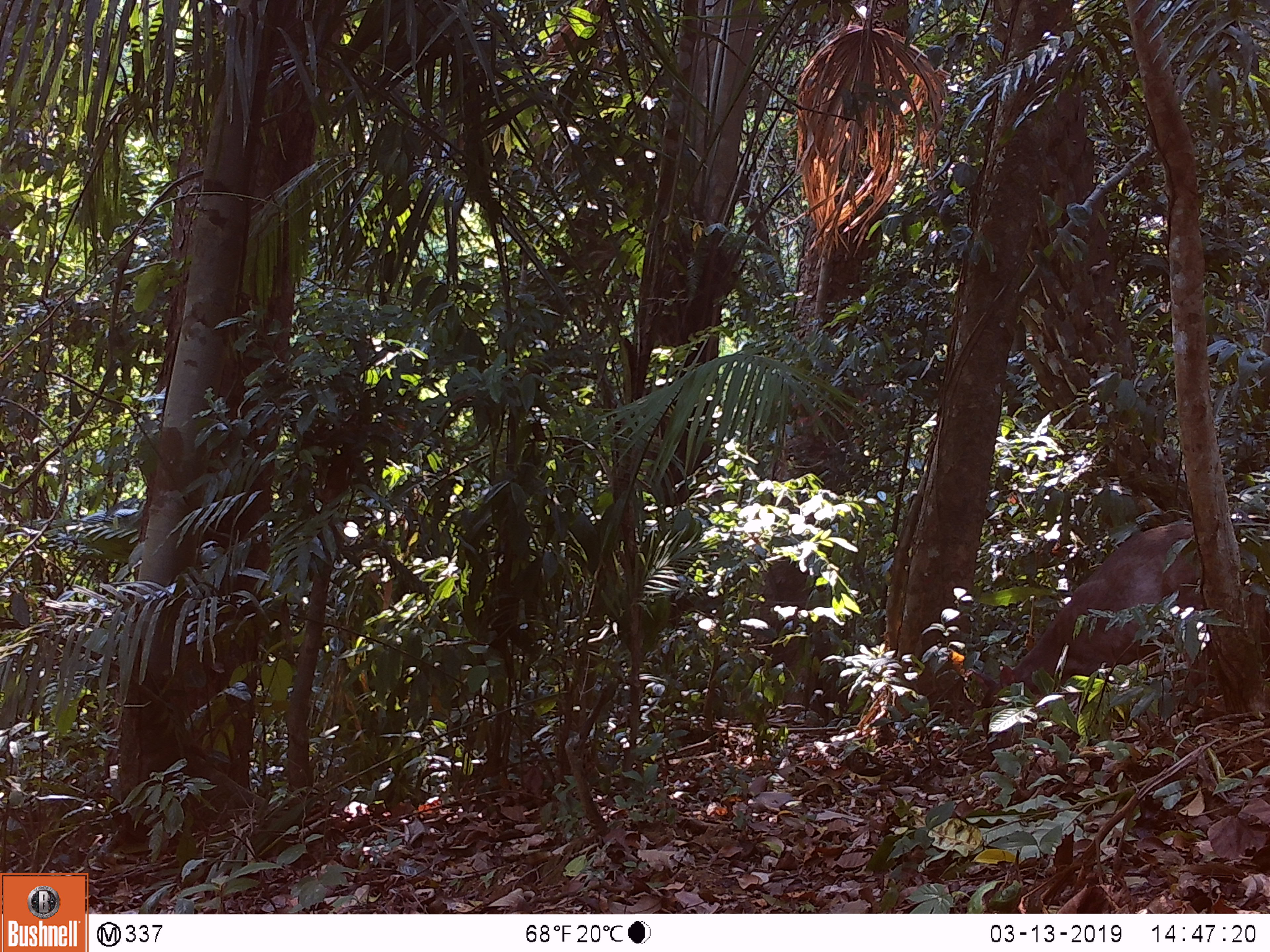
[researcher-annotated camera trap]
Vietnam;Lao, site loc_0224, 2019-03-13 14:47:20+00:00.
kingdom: Animalia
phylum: Chordata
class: Mammalia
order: Artiodactyla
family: Cervidae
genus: Muntiacus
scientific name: Muntiacus vuquangensis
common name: large-antlered muntjac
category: large antlered muntjac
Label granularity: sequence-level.